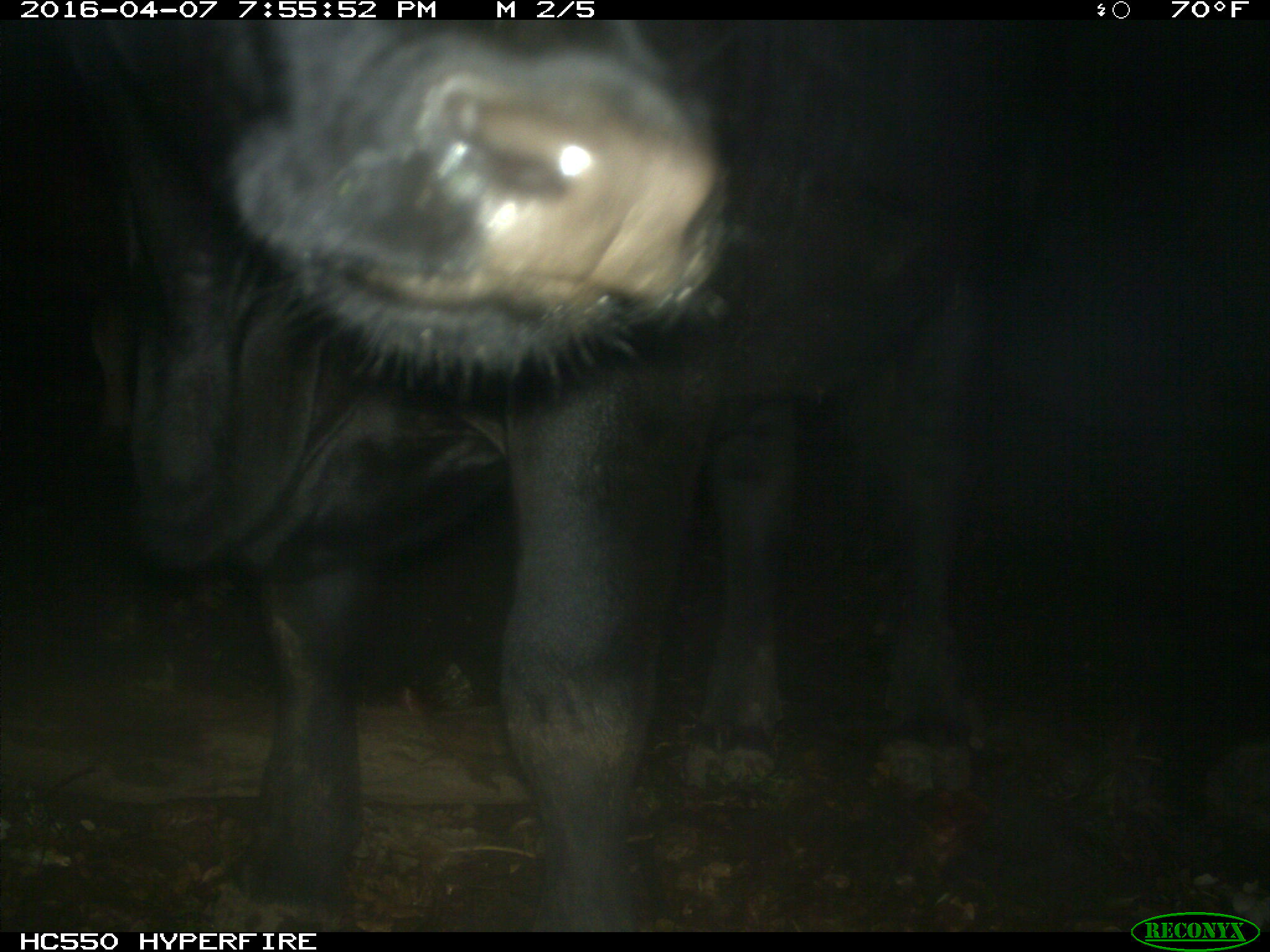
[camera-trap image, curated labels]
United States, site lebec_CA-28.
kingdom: Animalia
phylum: Chordata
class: Mammalia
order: Artiodactyla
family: Bovidae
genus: Bos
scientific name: Bos taurus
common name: domestic cow